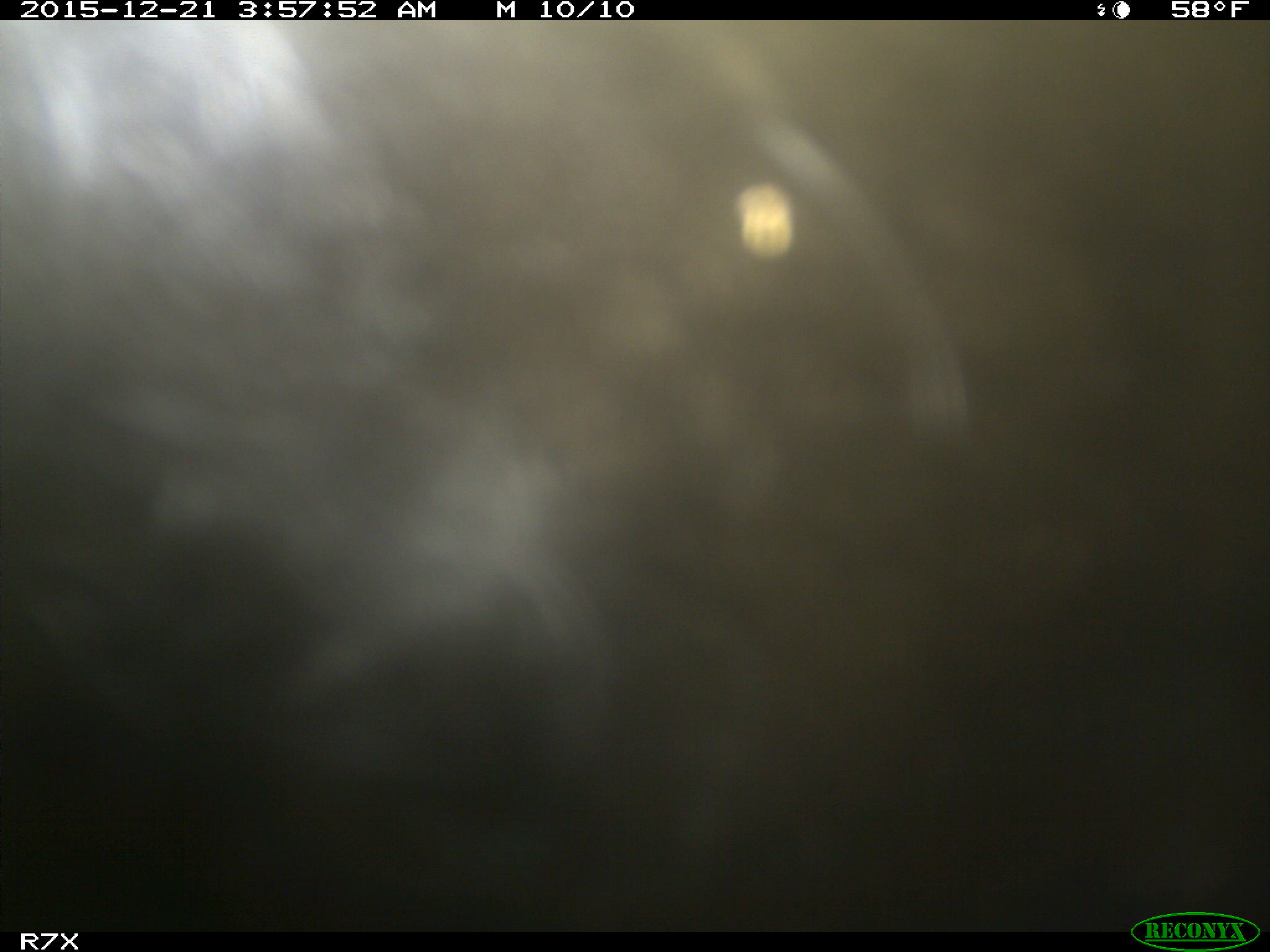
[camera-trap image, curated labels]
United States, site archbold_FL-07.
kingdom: Animalia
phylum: Chordata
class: Mammalia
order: Artiodactyla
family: Bovidae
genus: Bos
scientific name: Bos taurus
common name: domestic cow